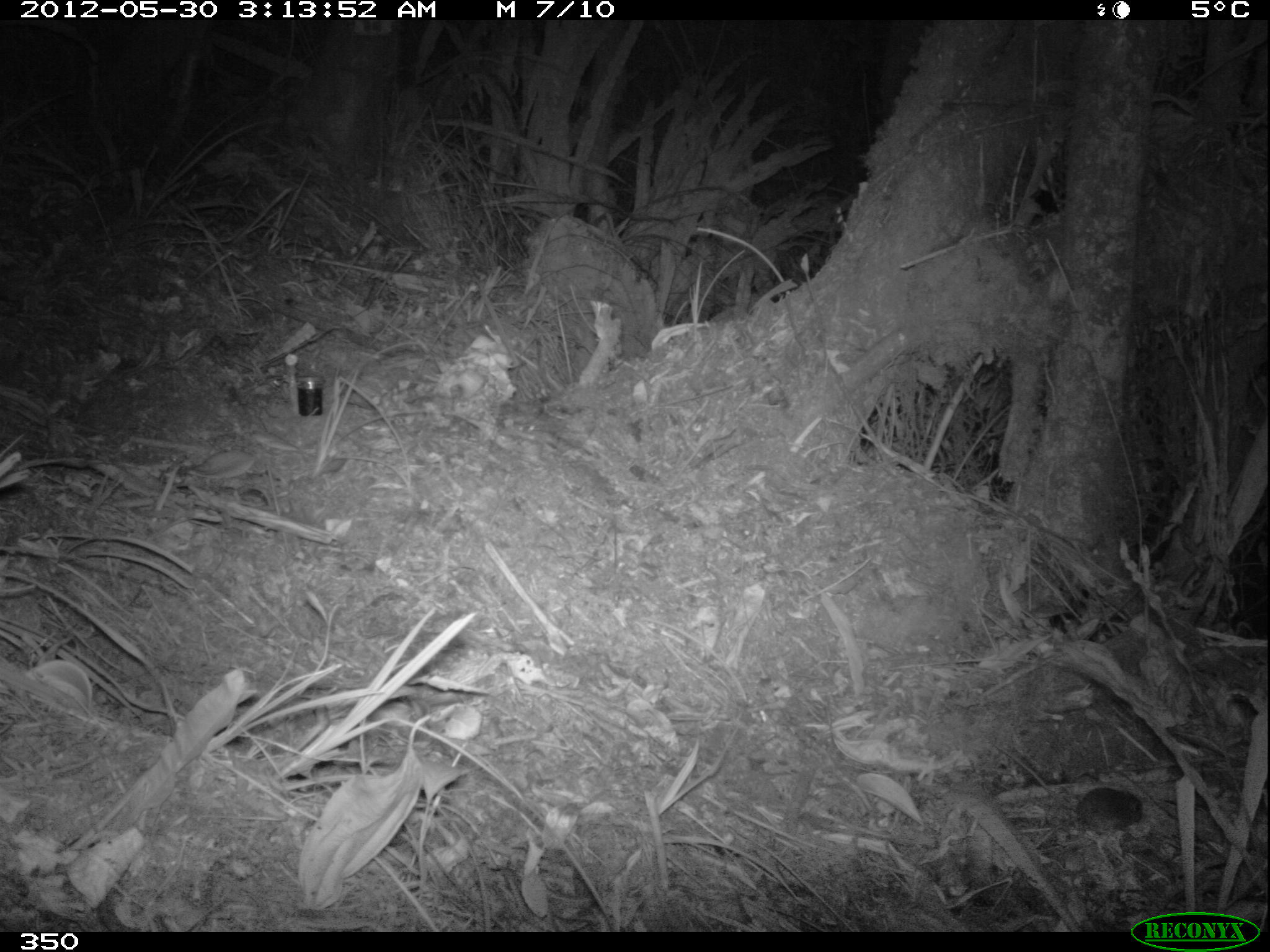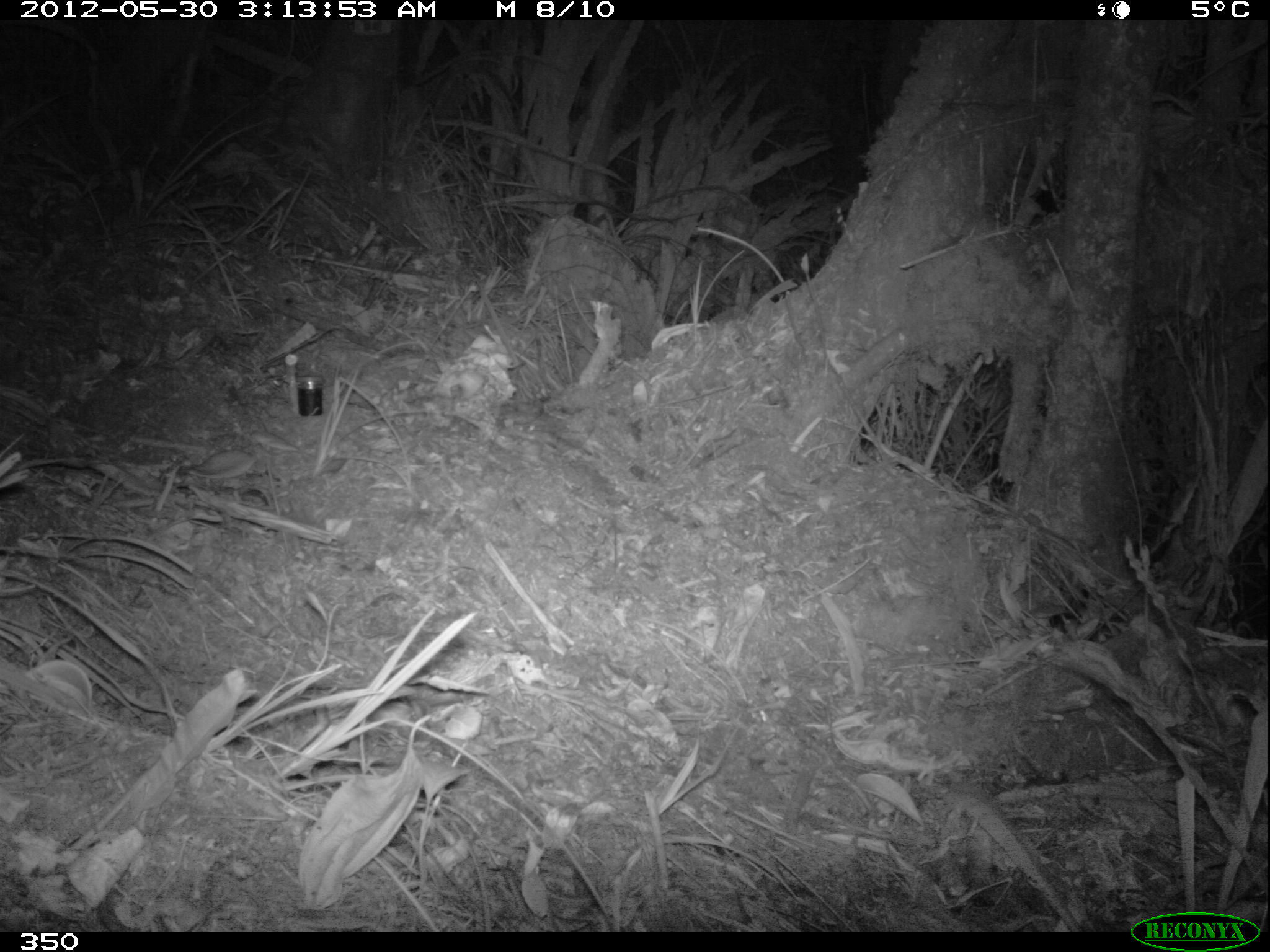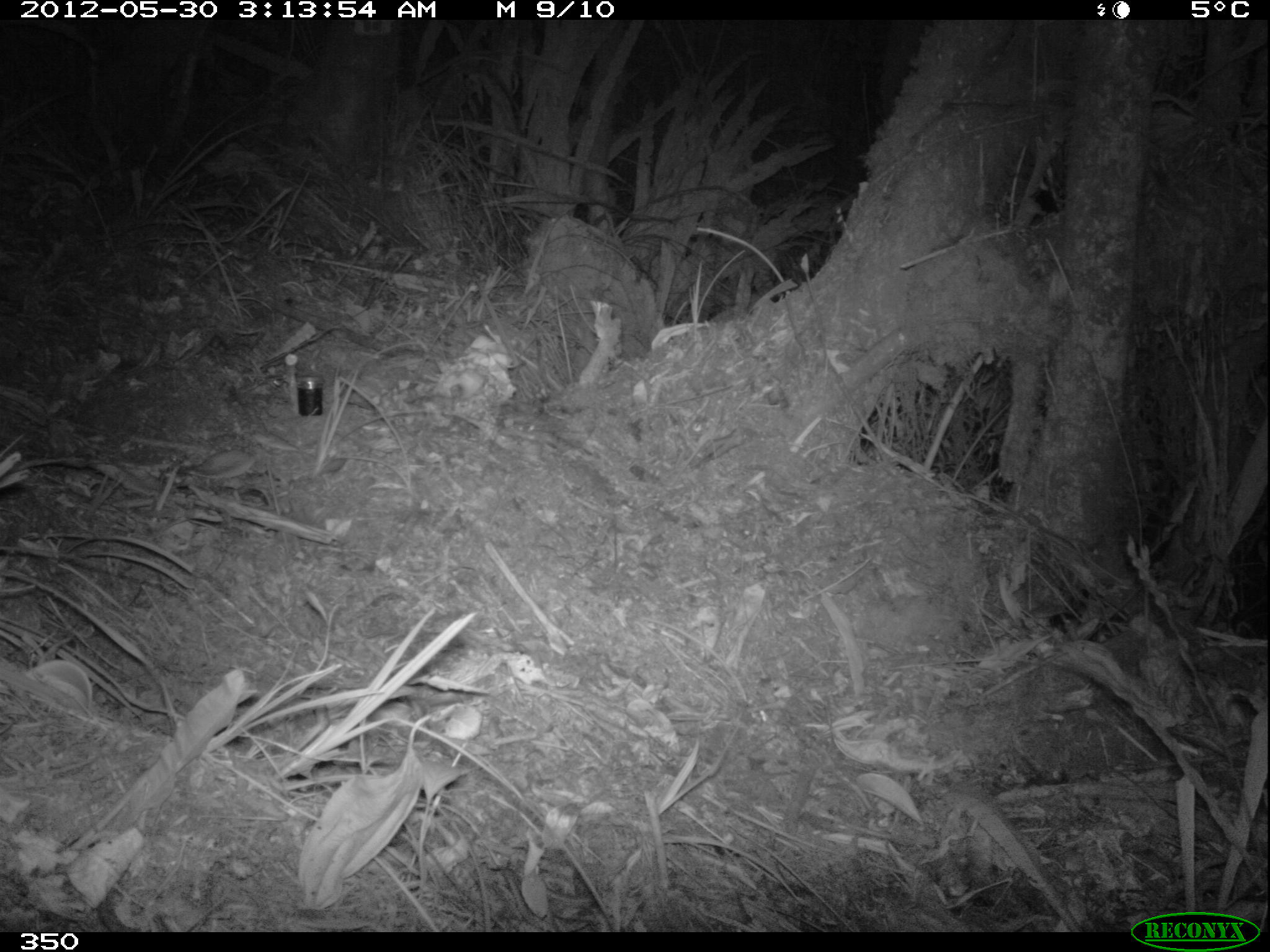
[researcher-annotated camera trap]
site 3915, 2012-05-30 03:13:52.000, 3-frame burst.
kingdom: Animalia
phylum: Chordata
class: Mammalia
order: Rodentia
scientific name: Rodentia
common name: rodents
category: unknown rodent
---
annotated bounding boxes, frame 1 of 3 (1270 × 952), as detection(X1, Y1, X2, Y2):
unknown rodent: detection(993, 742, 1143, 833)